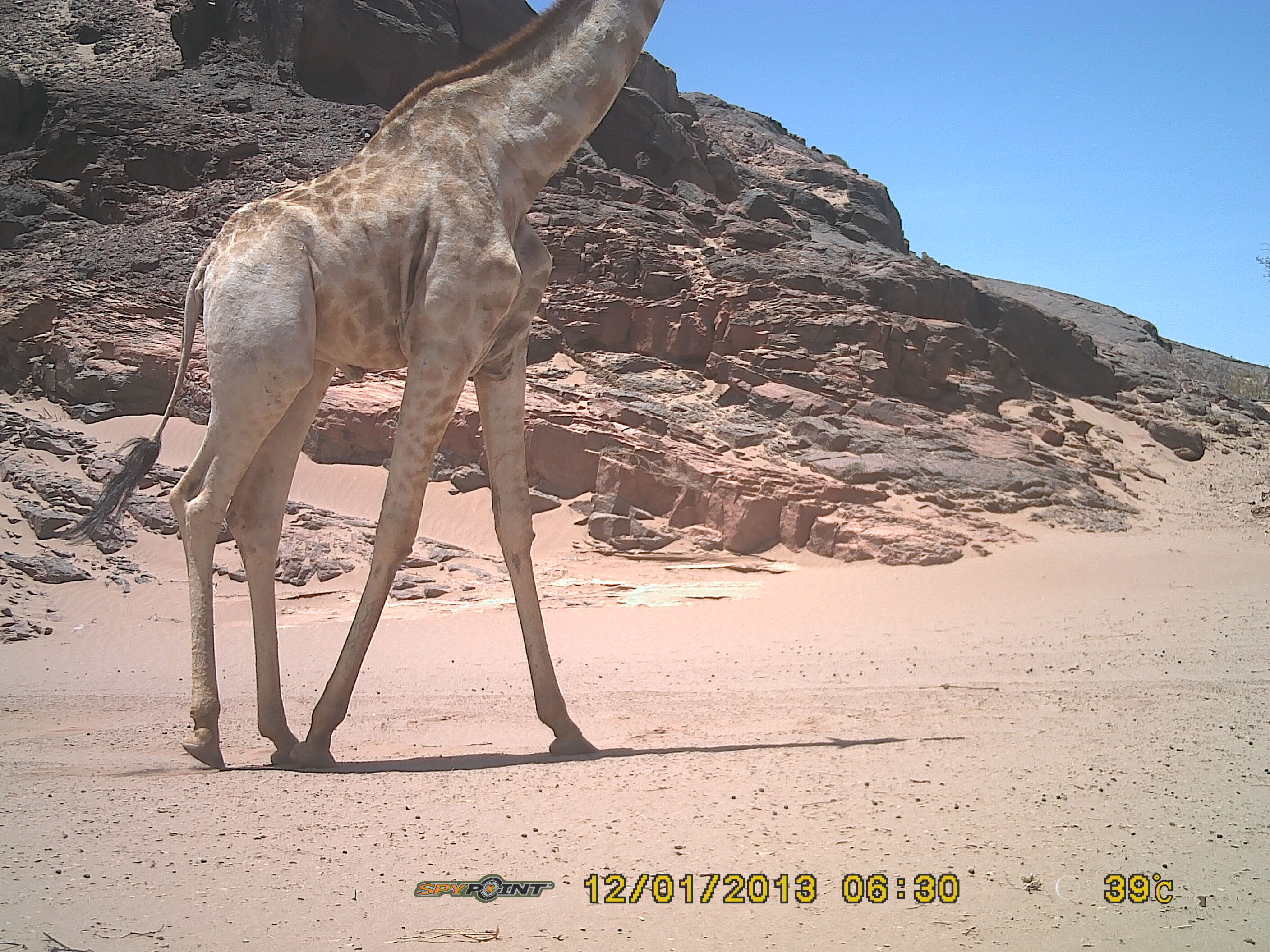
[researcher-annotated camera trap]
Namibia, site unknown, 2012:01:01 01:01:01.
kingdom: Animalia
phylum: Chordata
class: Mammalia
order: Artiodactyla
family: Giraffidae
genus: Giraffa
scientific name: Giraffa camelopardalis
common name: giraffe